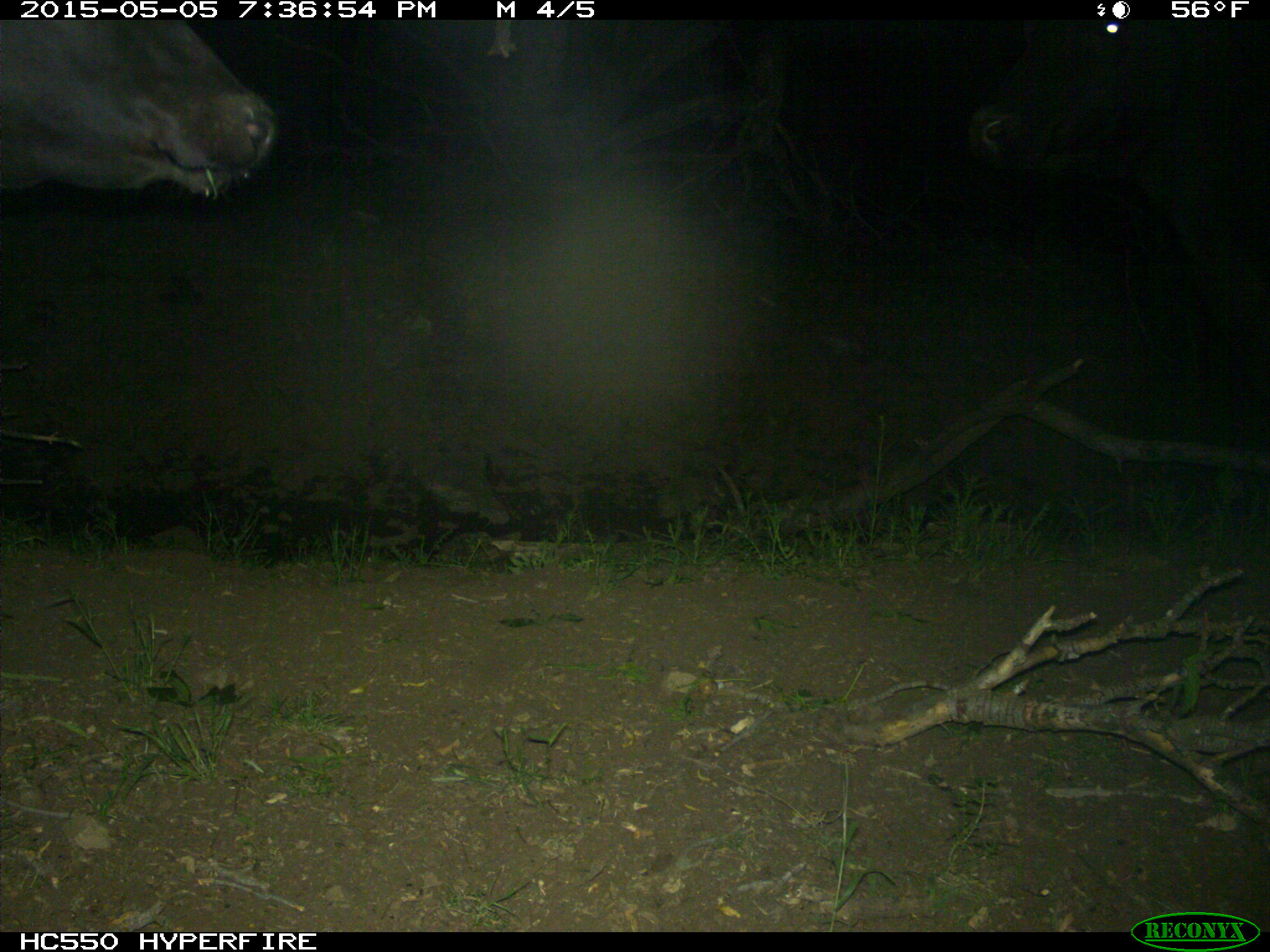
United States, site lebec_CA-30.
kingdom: Animalia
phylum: Chordata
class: Mammalia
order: Artiodactyla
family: Bovidae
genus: Bos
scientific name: Bos taurus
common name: domestic cow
Bos taurus (domestic cow).